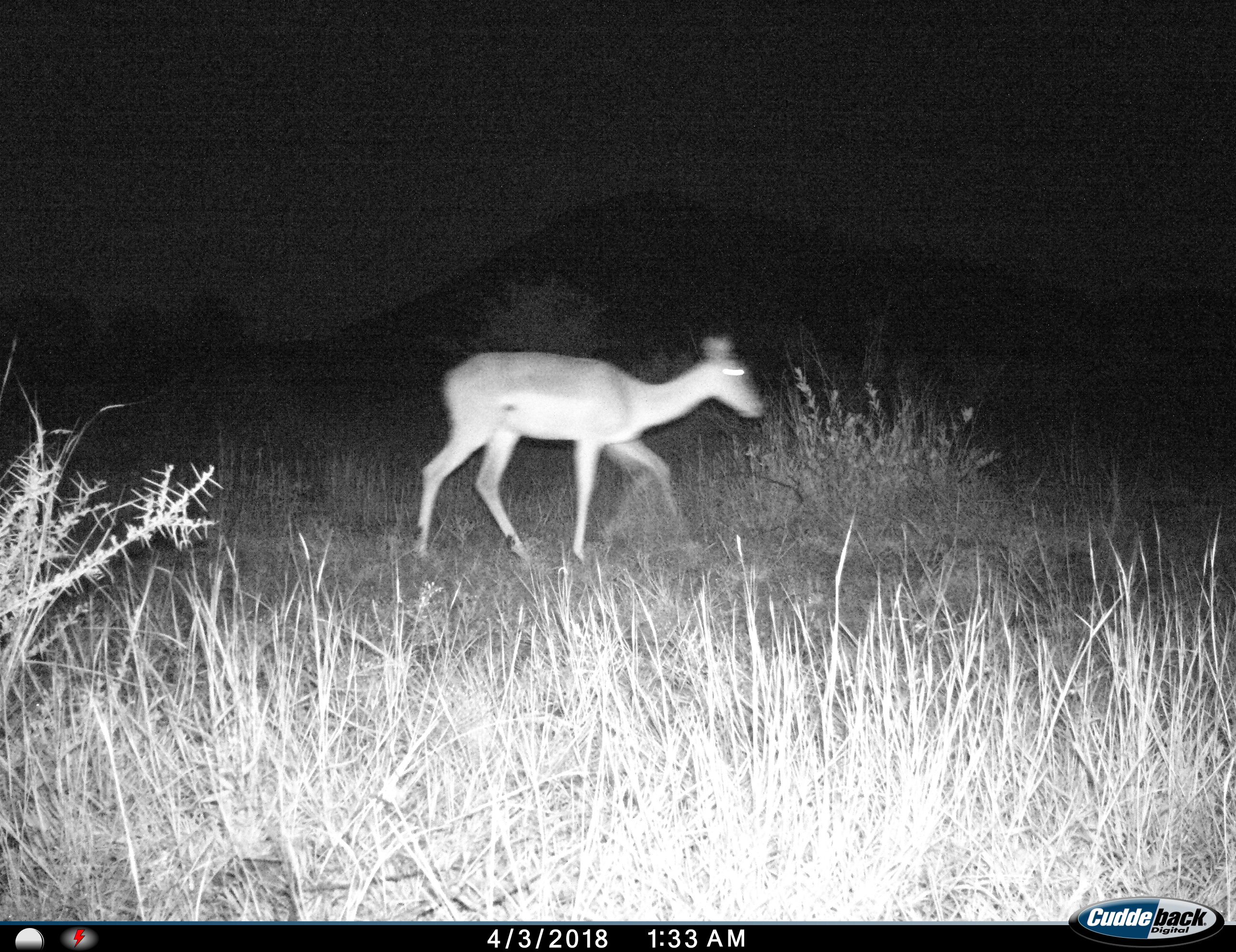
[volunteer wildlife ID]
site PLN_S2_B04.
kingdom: Animalia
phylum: Chordata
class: Mammalia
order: Artiodactyla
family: Bovidae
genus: Aepyceros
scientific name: Aepyceros melampus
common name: impala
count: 1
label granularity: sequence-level